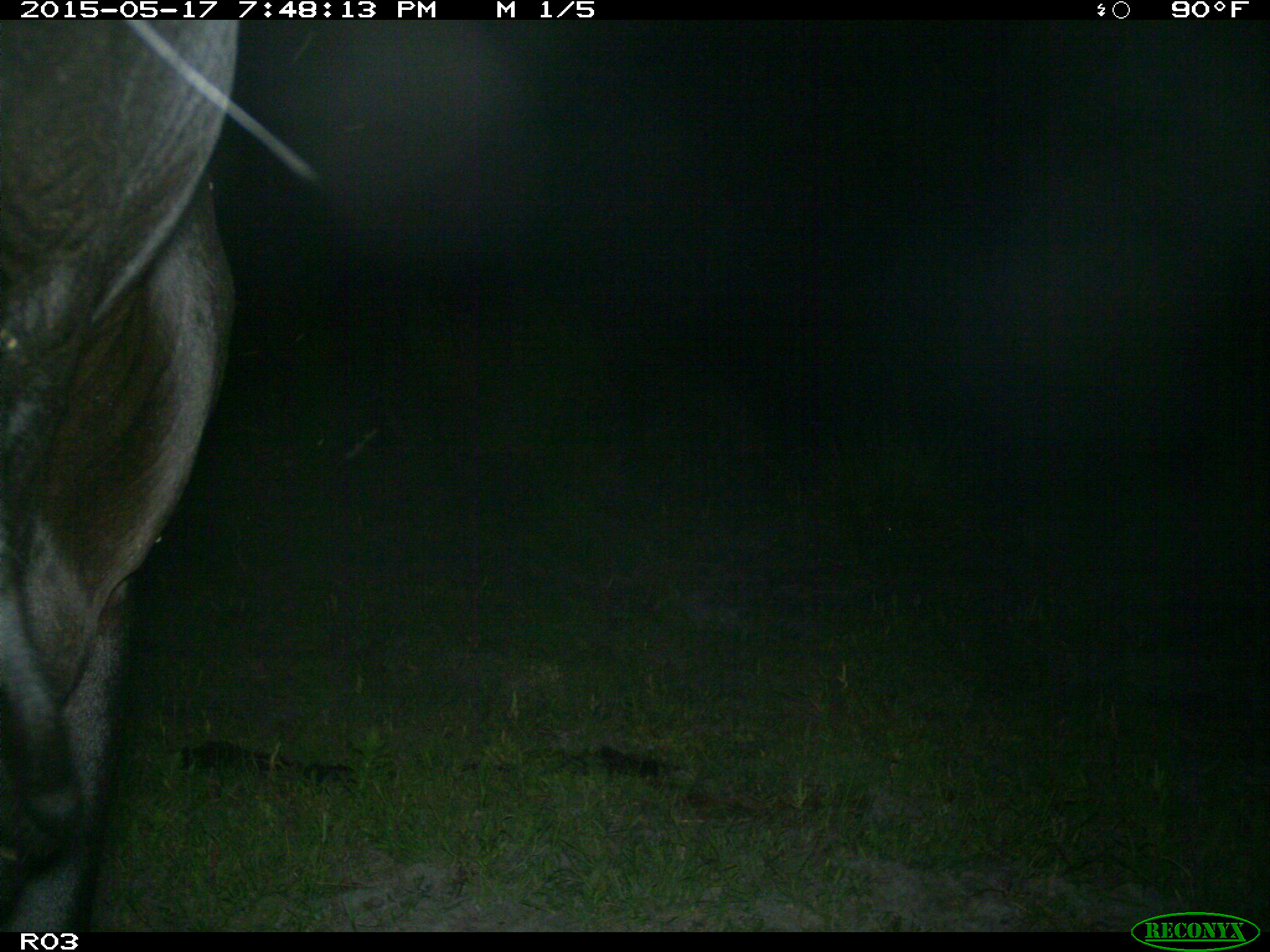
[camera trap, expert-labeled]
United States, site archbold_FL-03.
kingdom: Animalia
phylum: Chordata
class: Mammalia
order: Artiodactyla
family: Bovidae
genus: Bos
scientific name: Bos taurus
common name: domestic cow